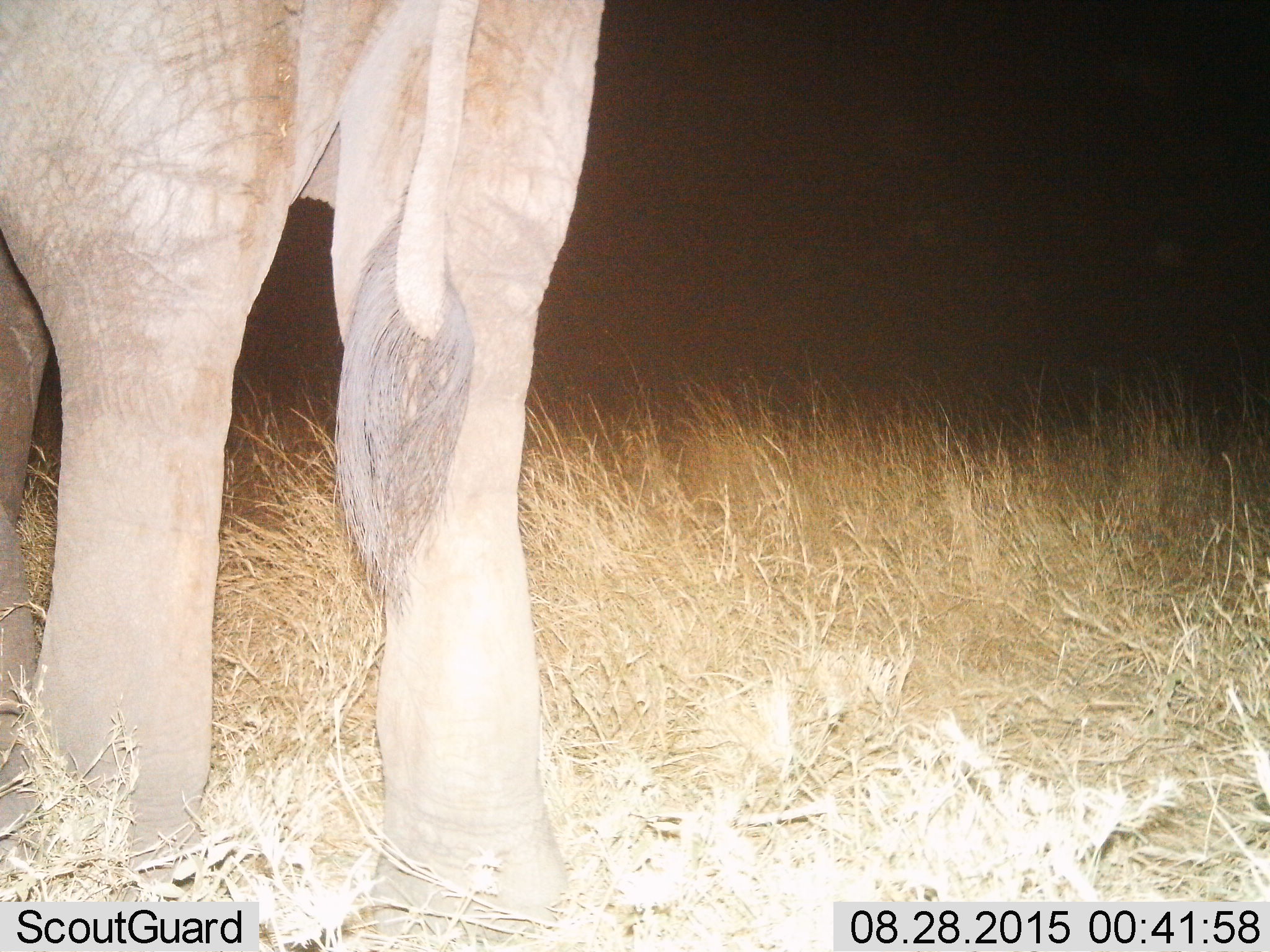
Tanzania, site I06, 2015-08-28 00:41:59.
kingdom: Animalia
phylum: Chordata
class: Mammalia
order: Proboscidea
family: Elephantidae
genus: Loxodonta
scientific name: Loxodonta africana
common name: african bush elephant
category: elephant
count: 1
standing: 89%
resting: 0%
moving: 11%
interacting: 0%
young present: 0%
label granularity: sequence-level